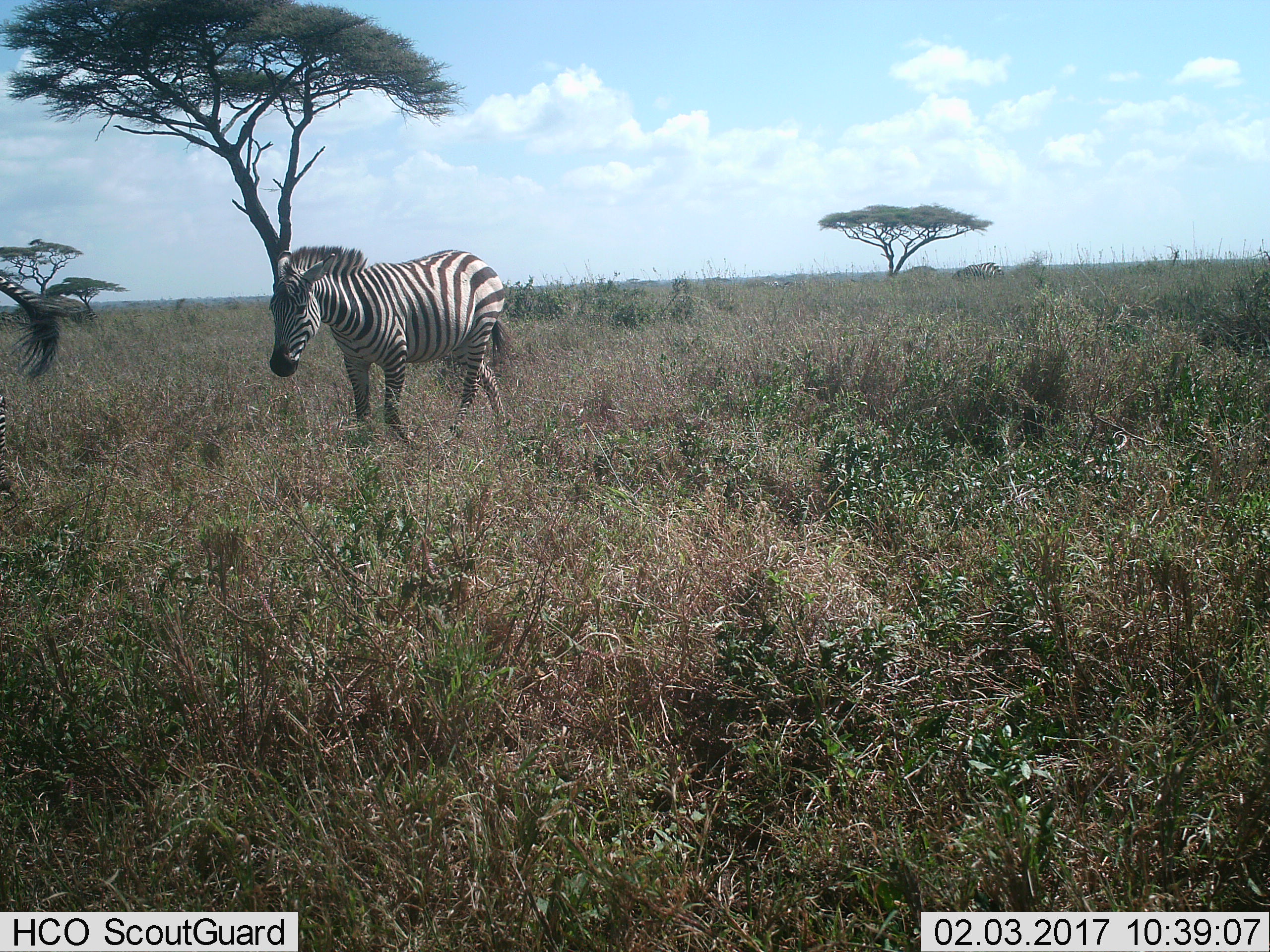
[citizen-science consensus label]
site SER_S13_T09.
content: unidentified animal